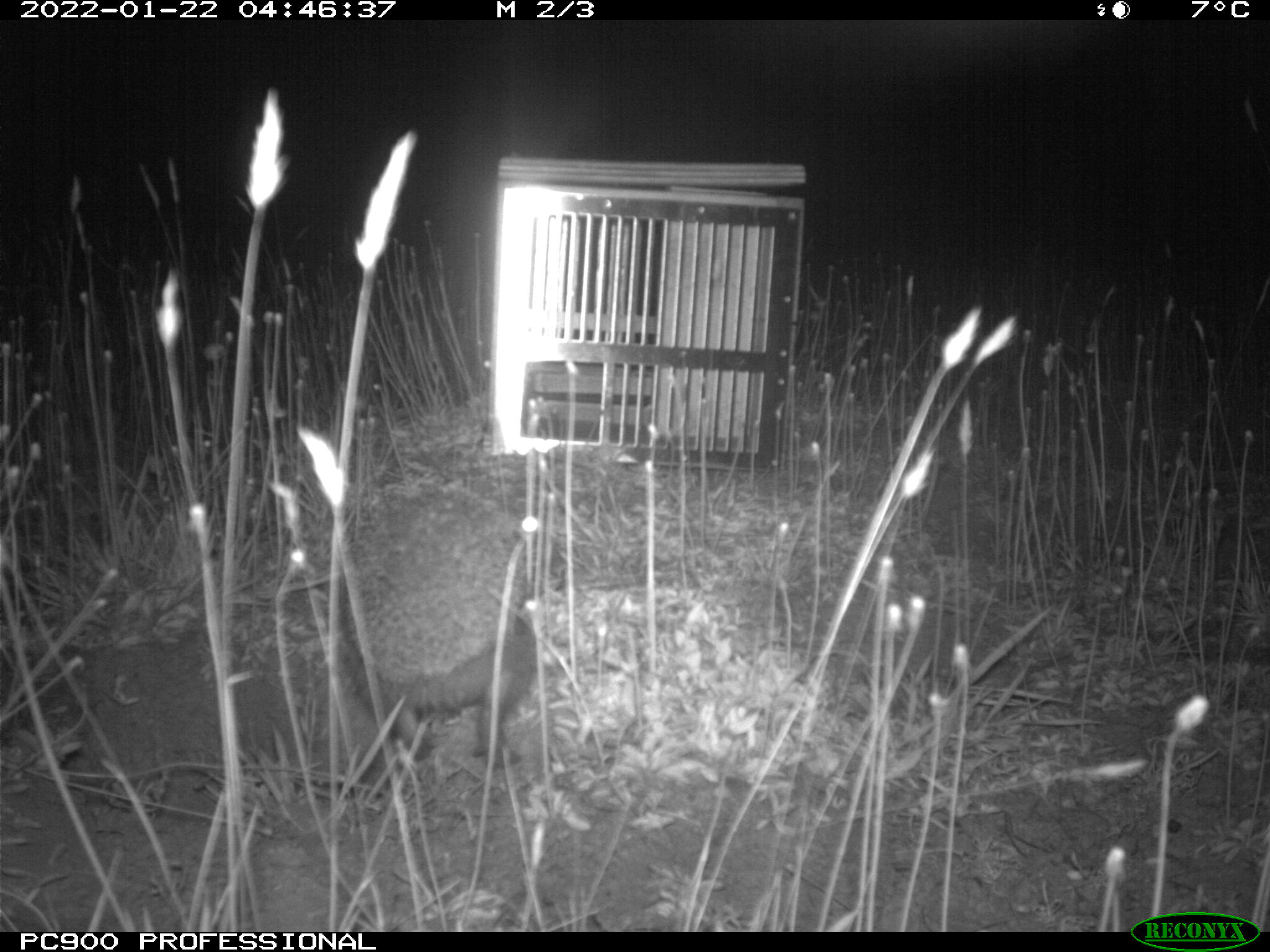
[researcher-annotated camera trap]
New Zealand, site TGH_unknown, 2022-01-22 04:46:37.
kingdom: Animalia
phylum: Chordata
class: Mammalia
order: Eulipotyphla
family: Erinaceidae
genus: Erinaceus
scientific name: Erinaceus europaeus europaeus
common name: european hedgehog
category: hedgehog